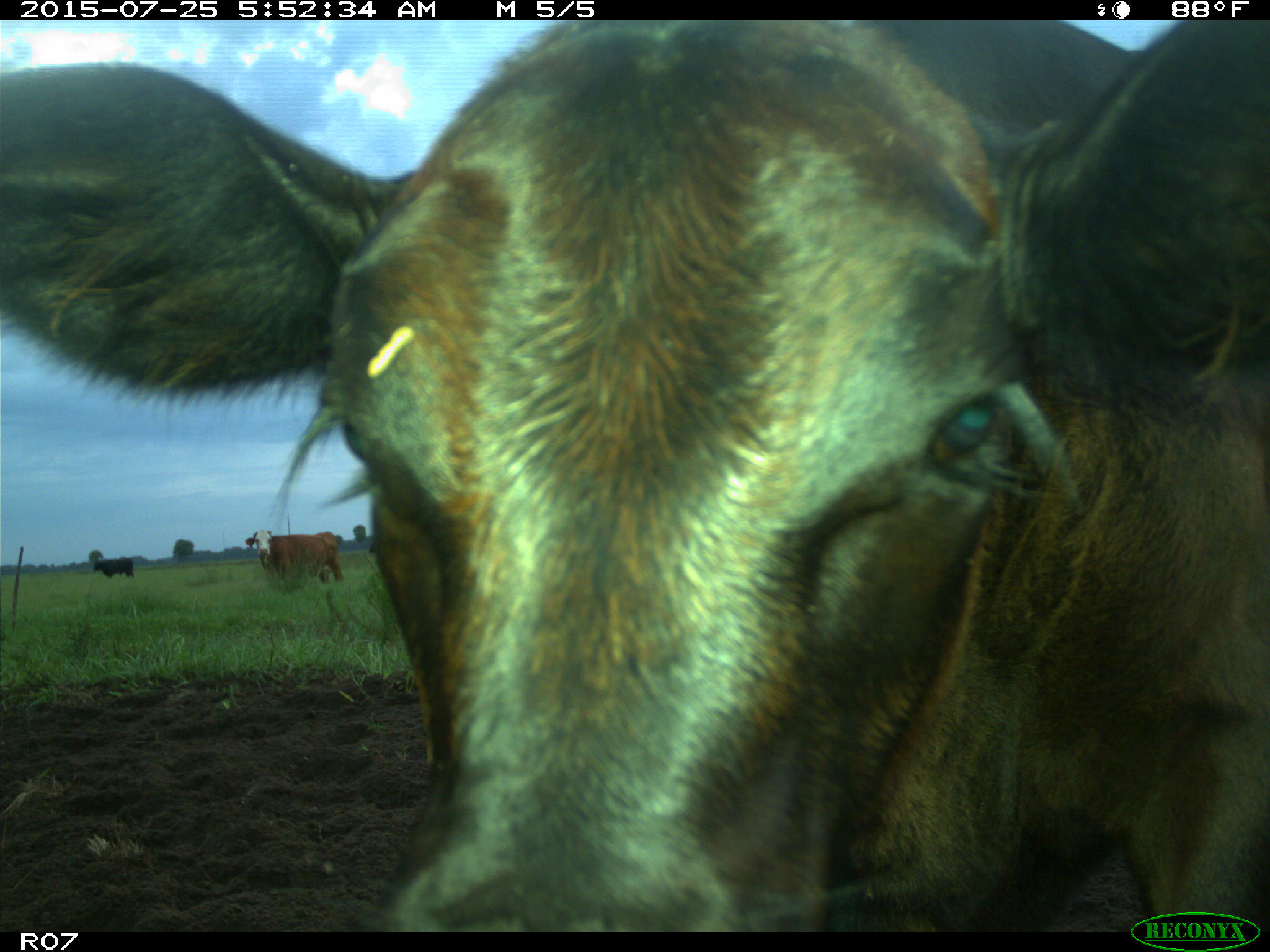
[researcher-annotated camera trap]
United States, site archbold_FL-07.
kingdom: Animalia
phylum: Chordata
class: Mammalia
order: Artiodactyla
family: Bovidae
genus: Bos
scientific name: Bos taurus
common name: domestic cow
Bos taurus (domestic cow).